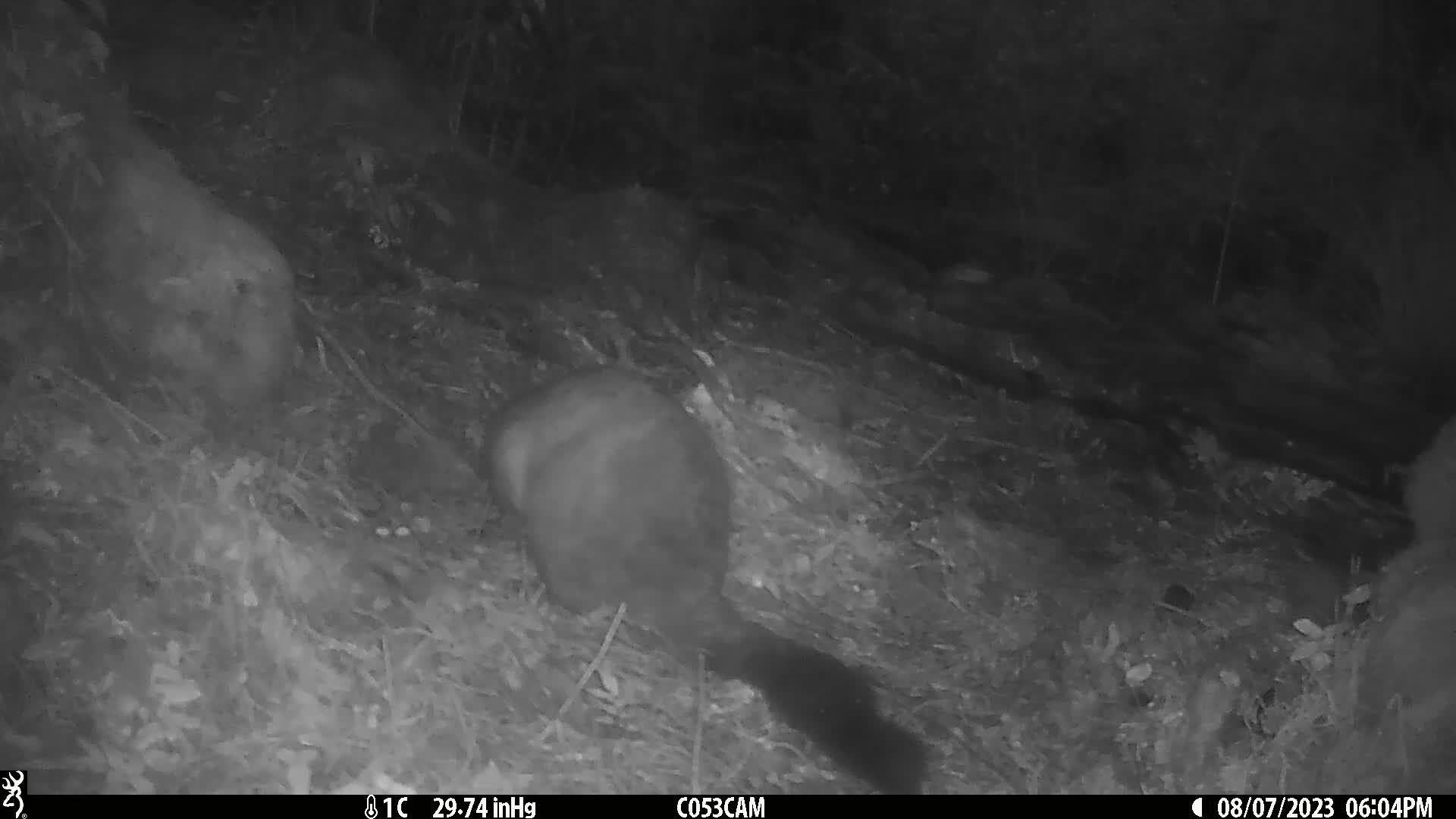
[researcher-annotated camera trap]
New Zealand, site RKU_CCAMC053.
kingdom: Animalia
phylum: Chordata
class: Mammalia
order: Diprotodontia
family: Phalangeridae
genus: Trichosurus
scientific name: Trichosurus vulpecula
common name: common brushtail possum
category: possum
Possum (common brushtail possum) (Trichosurus vulpecula).